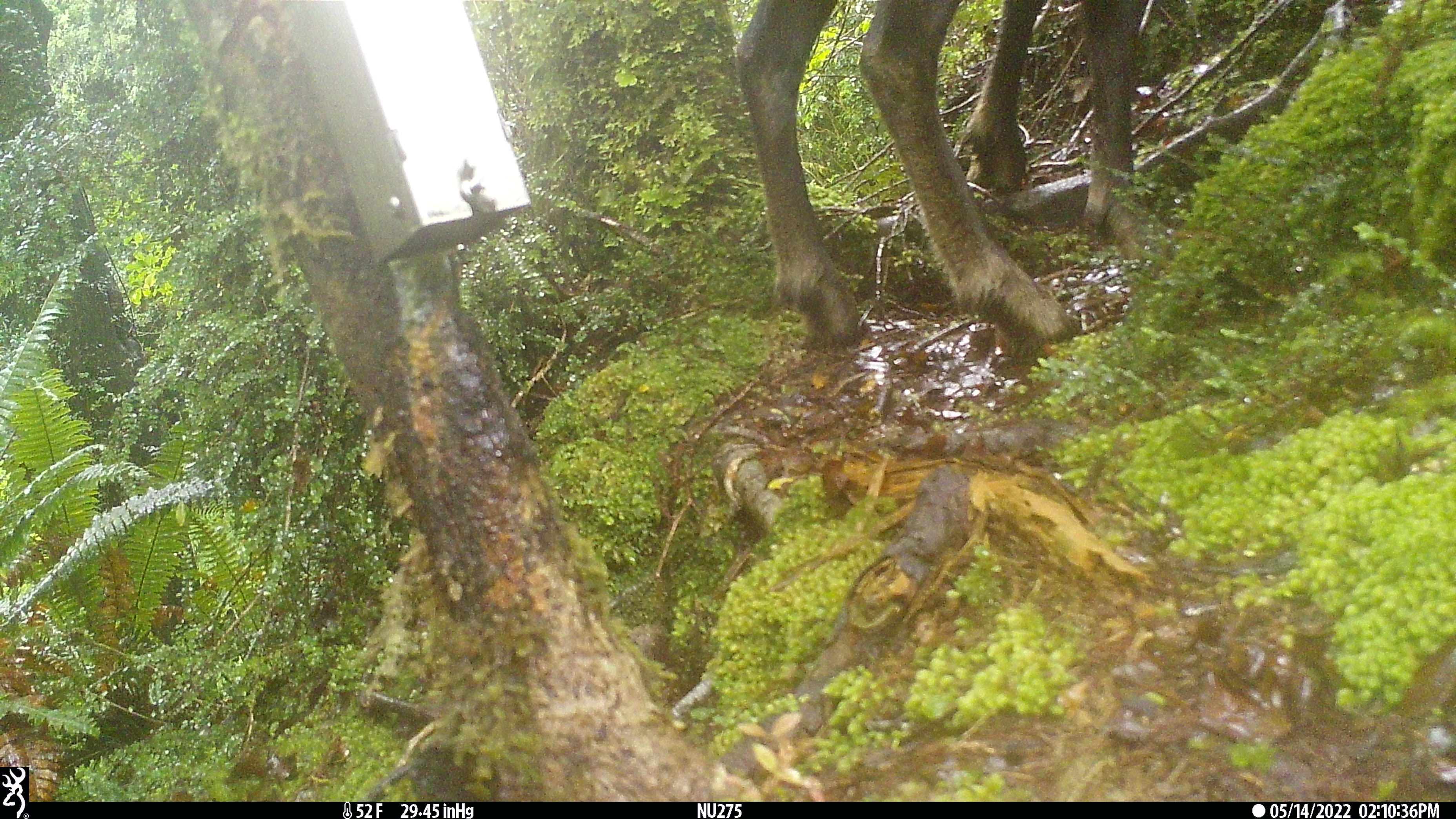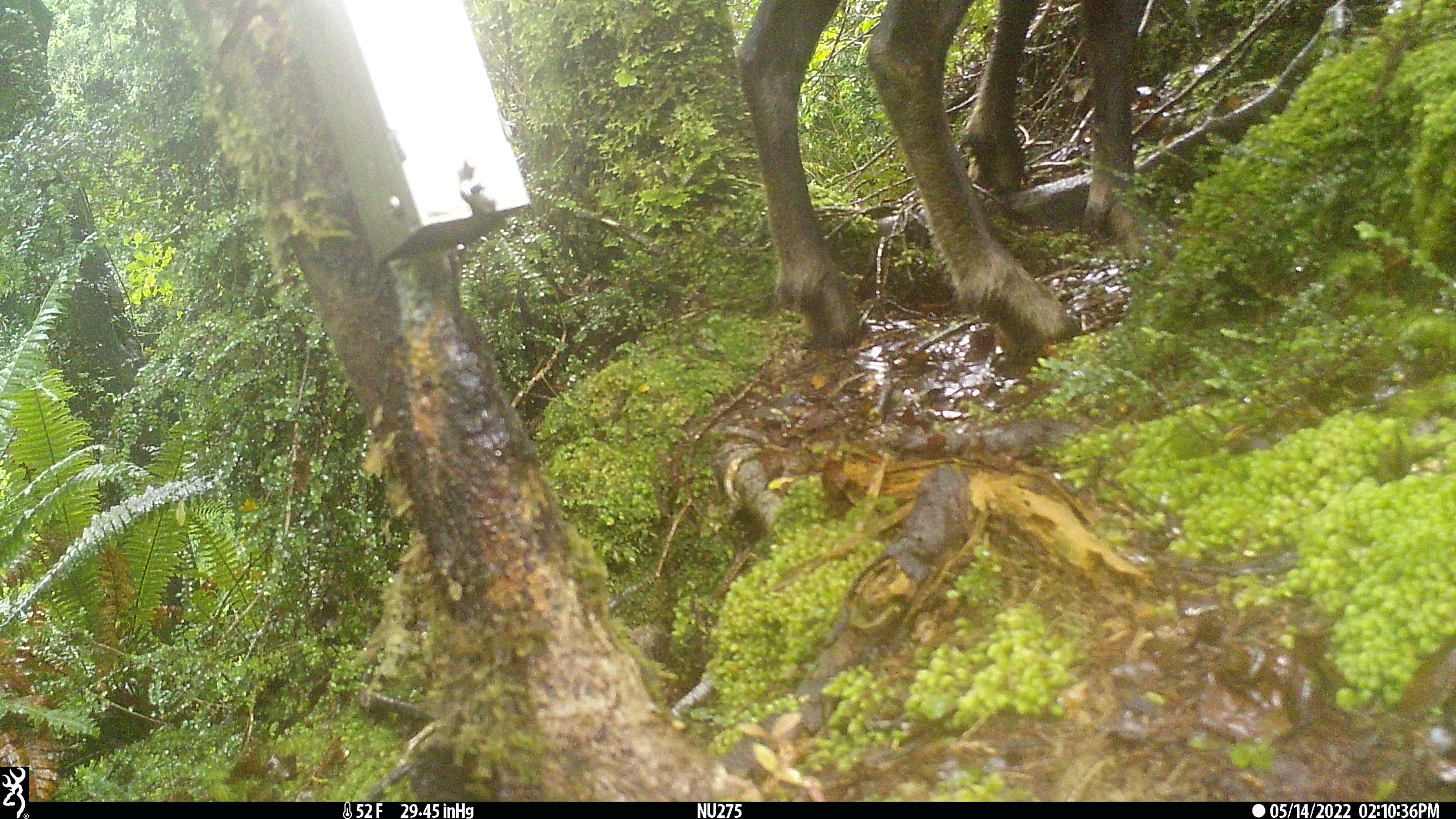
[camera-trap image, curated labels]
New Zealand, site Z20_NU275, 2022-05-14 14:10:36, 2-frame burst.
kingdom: Animalia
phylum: Chordata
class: Mammalia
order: Artiodactyla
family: Bovidae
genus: Rupicapra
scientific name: Rupicapra rupicapra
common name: alpine chamois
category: chamois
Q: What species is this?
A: Chamois (alpine chamois) (Rupicapra rupicapra).